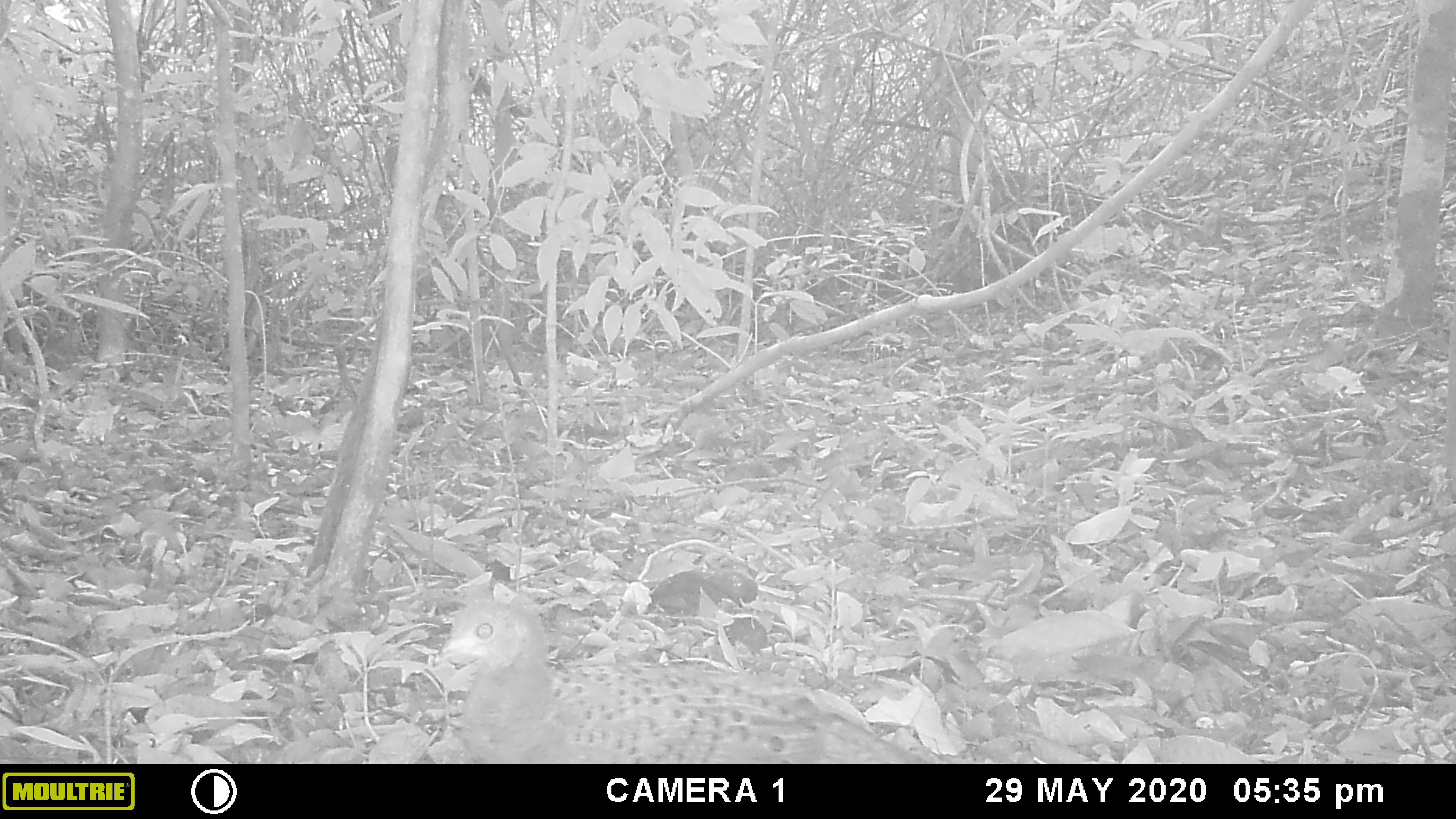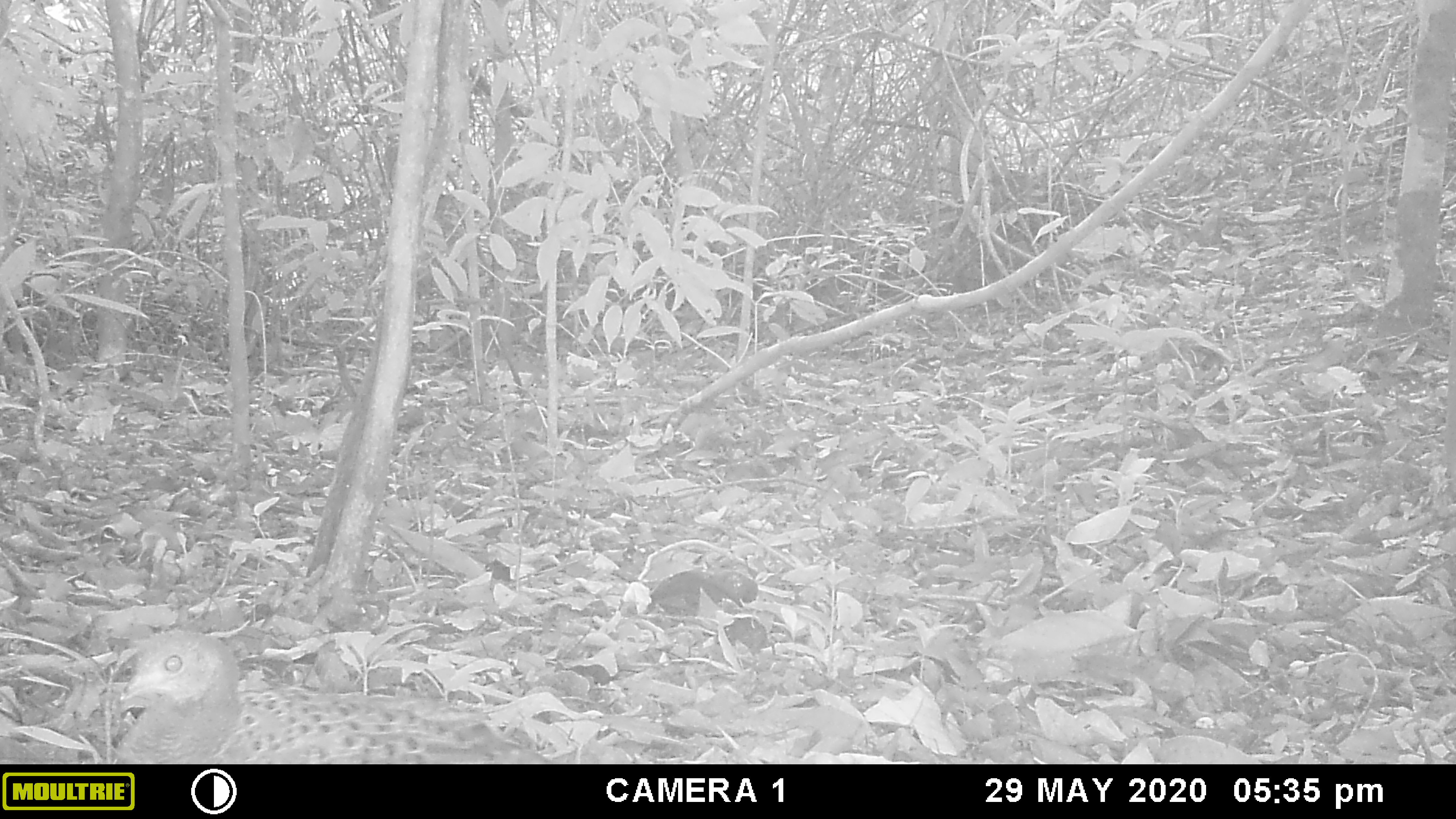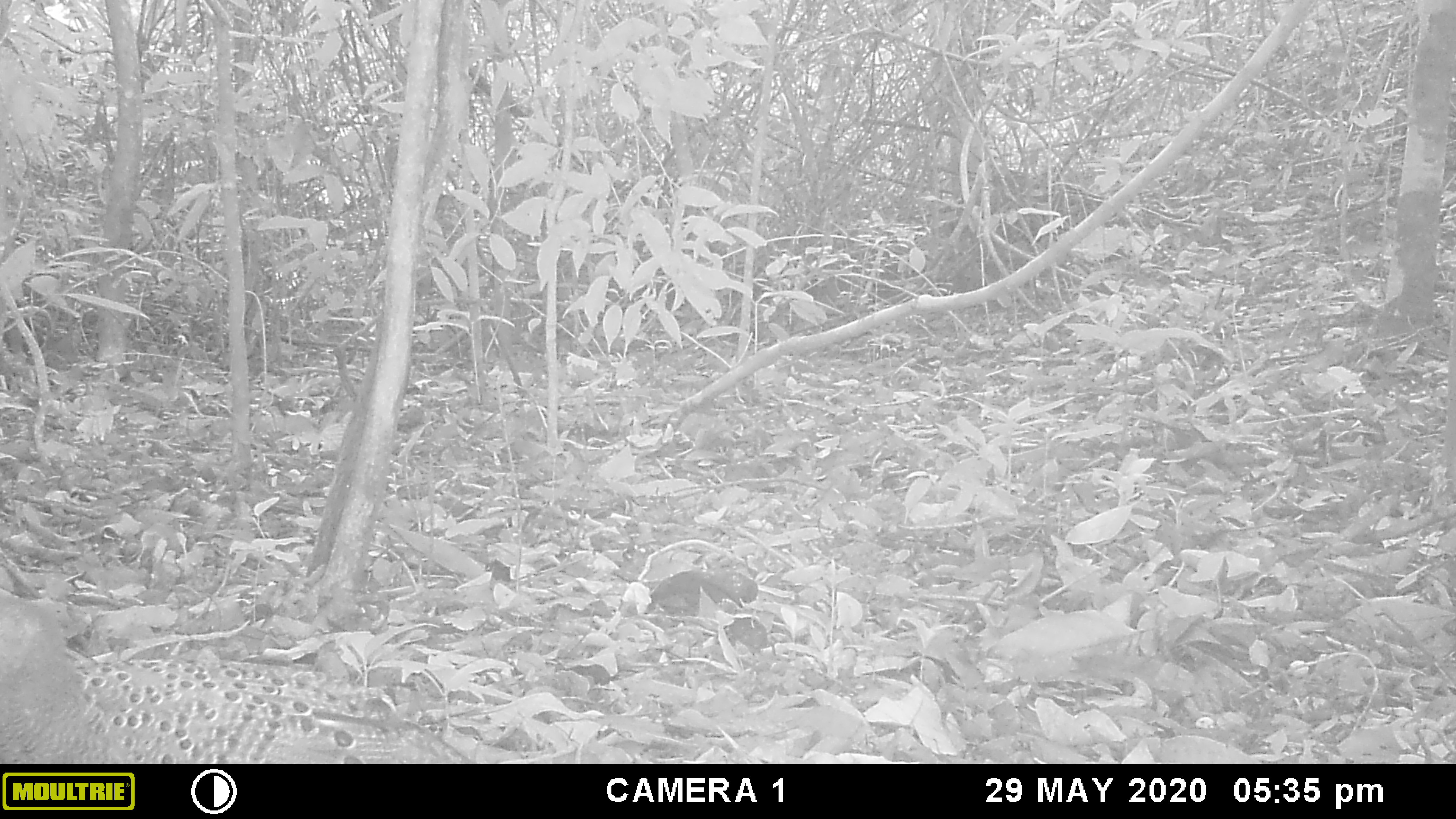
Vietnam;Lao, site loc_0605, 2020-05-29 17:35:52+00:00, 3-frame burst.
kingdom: Animalia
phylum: Chordata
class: Aves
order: Galliformes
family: Phasianidae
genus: Polyplectron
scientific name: Polyplectron bicalcaratum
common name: gray peacock-pheasant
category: grey peacock pheasant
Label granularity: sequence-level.